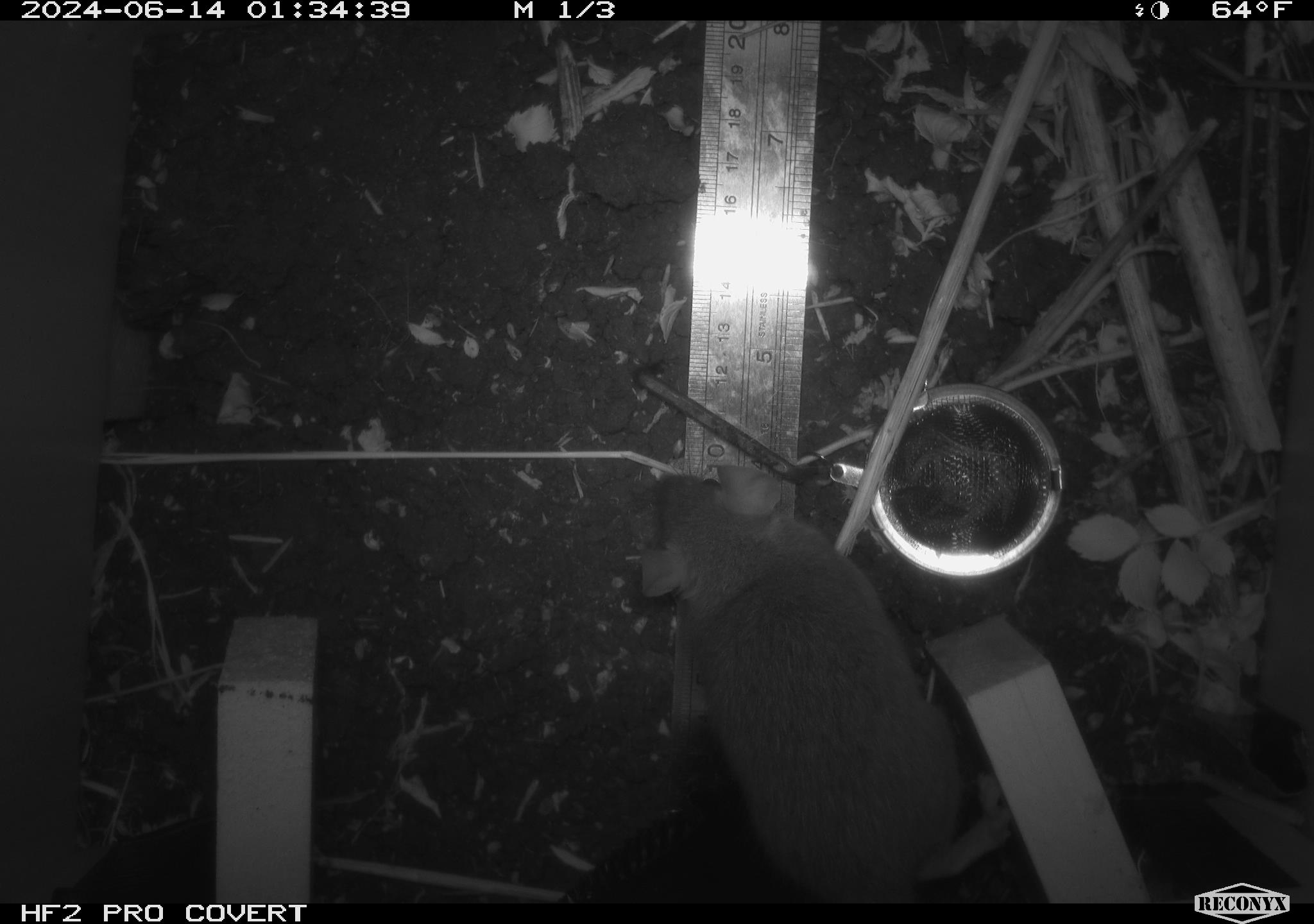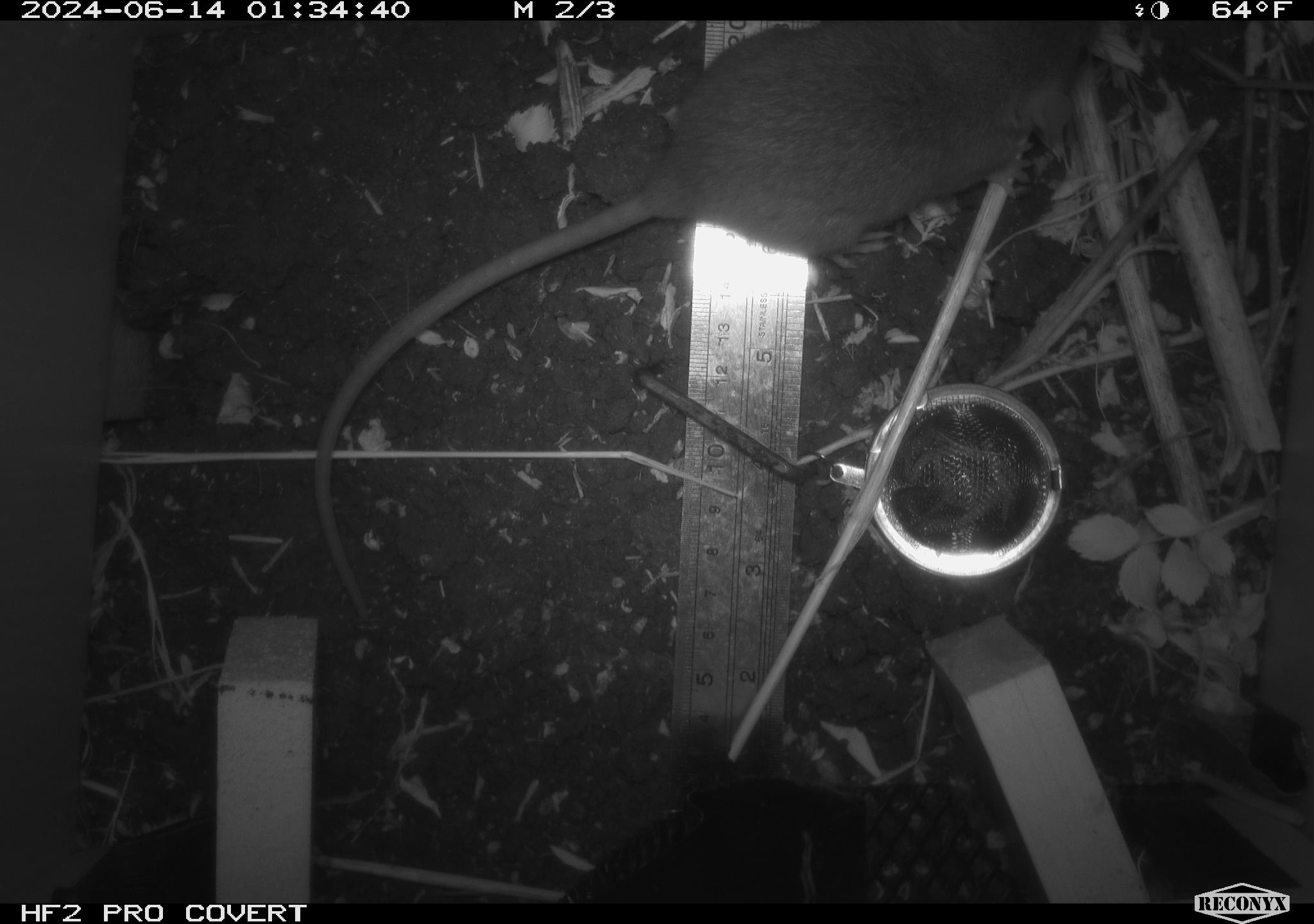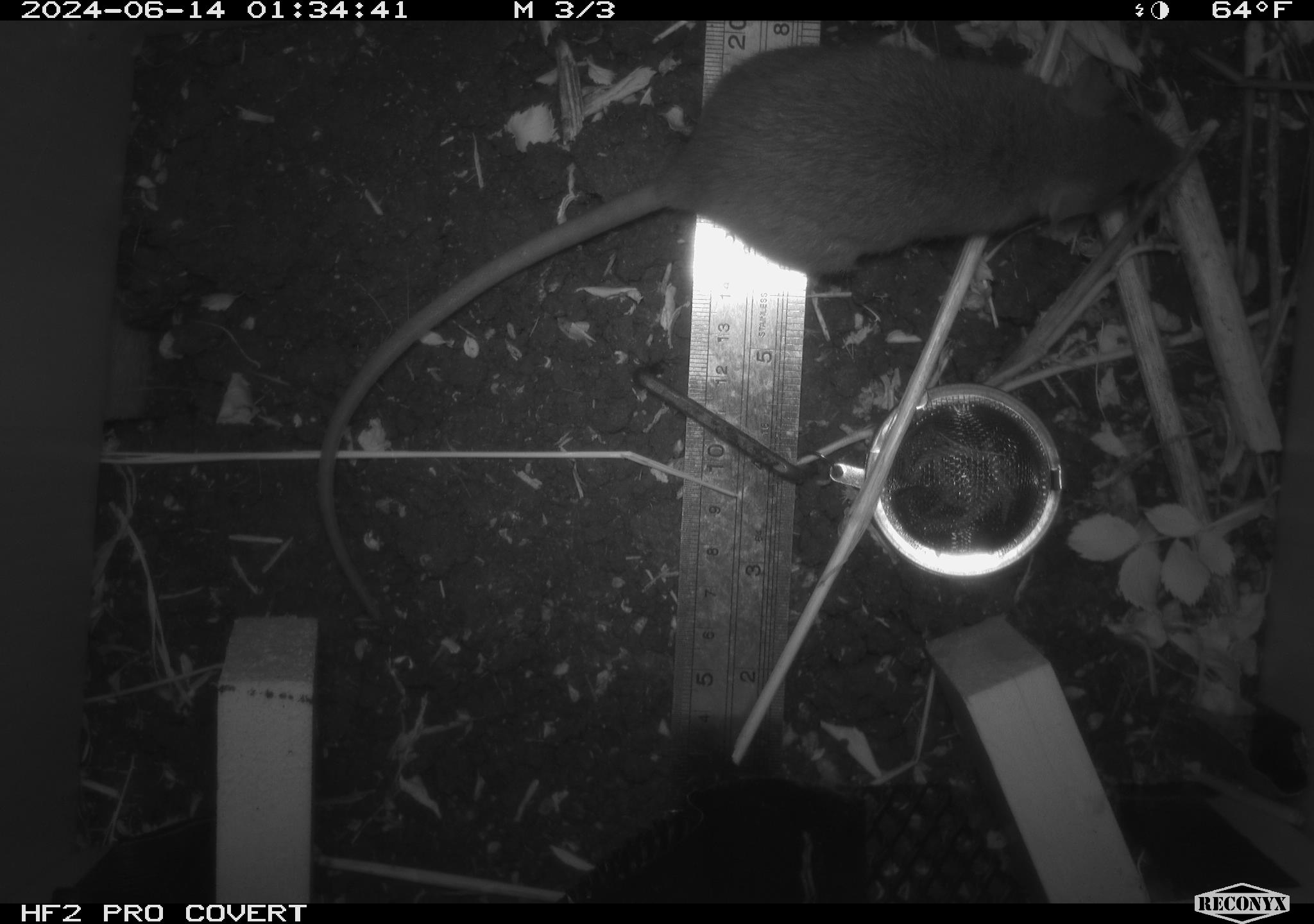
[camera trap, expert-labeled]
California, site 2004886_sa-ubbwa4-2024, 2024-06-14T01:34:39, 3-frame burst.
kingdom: Animalia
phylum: Chordata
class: Mammalia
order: Rodentia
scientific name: Rodentia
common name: woodrat or rat or mouse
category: woodrat or rat or mouse species